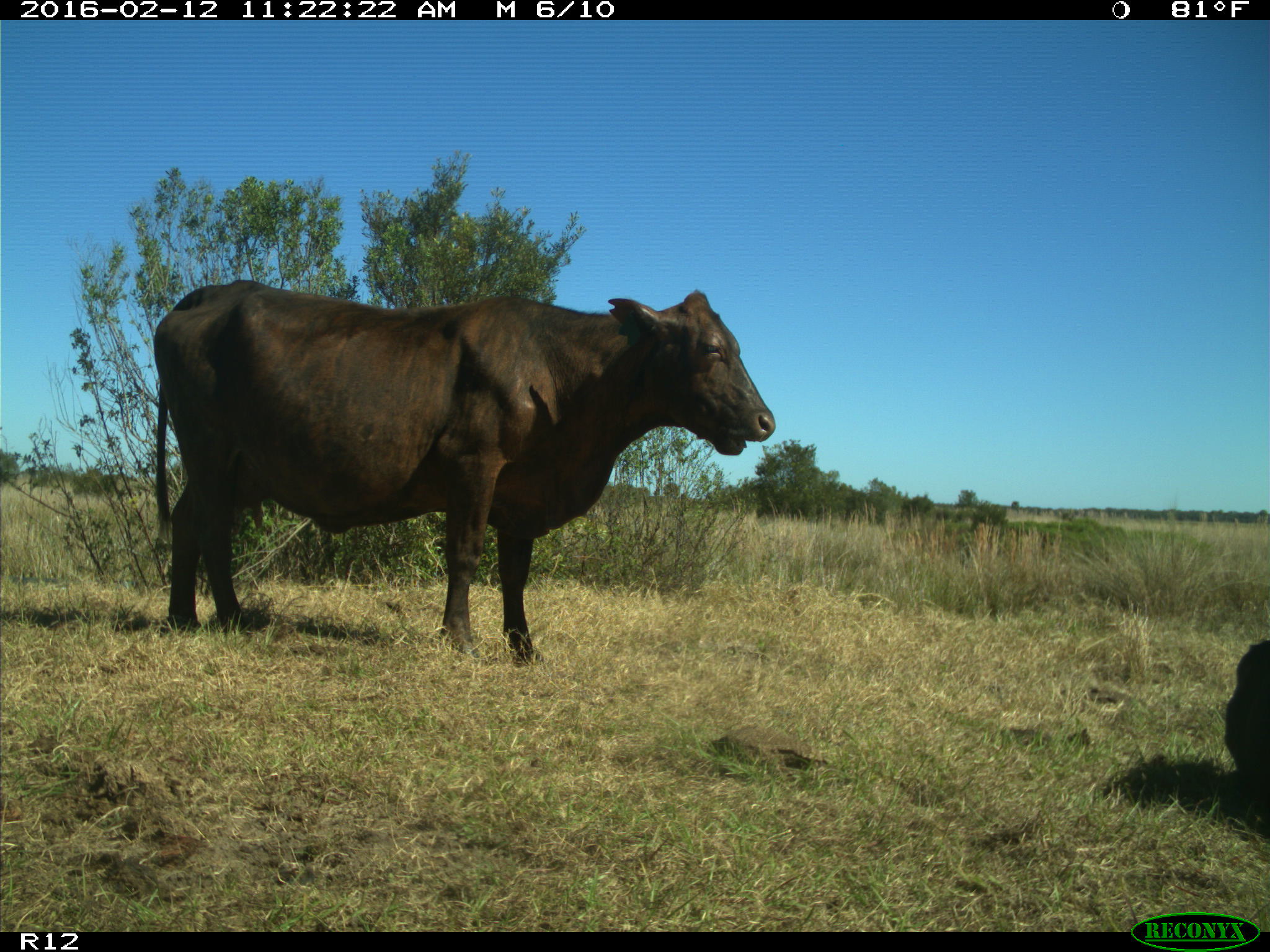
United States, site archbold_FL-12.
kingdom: Animalia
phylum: Chordata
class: Mammalia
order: Artiodactyla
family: Bovidae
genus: Bos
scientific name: Bos taurus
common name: domestic cow